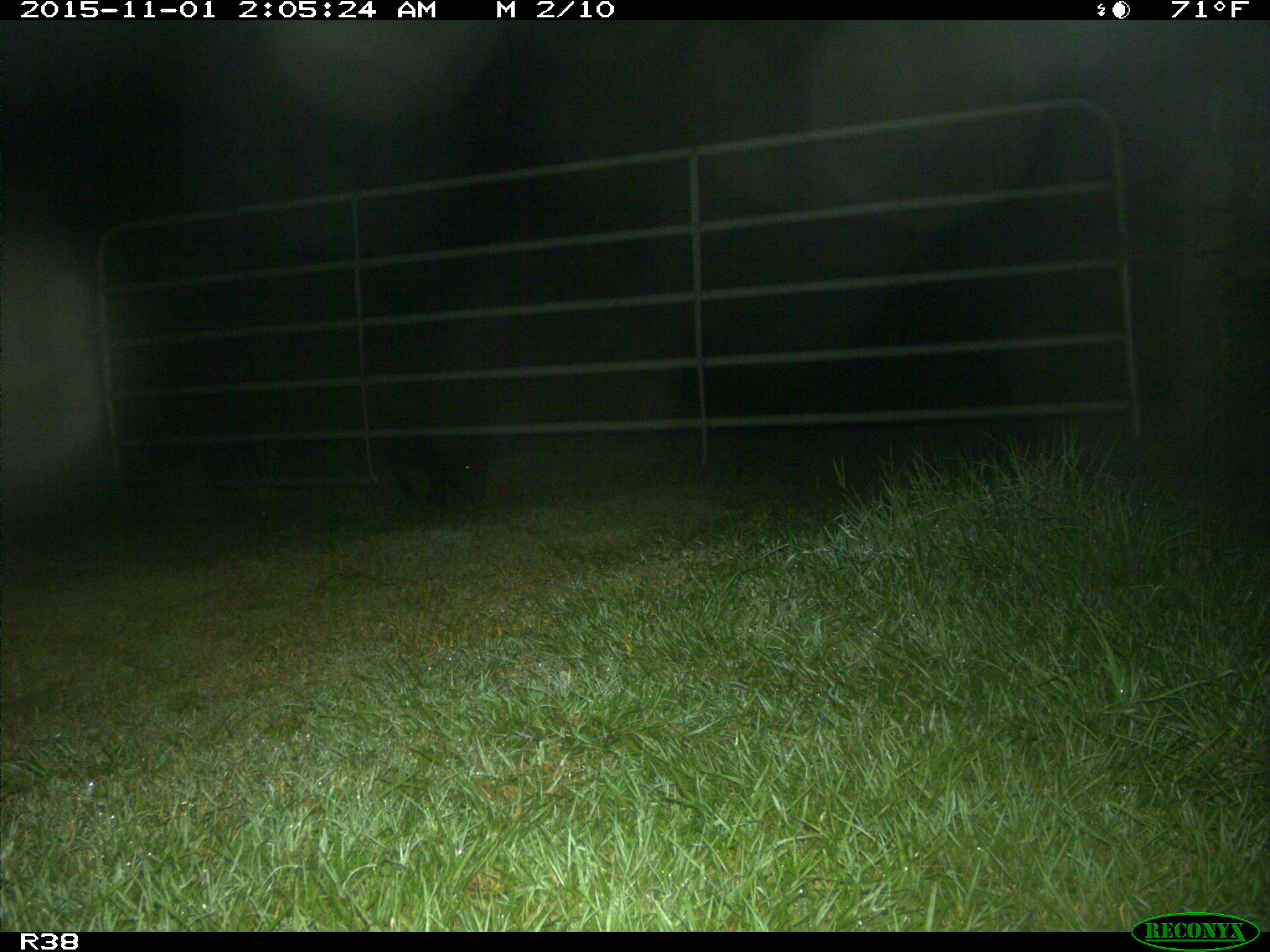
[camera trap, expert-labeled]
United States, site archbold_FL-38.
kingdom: Animalia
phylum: Chordata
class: Mammalia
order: Artiodactyla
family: Suidae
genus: Sus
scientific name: Sus scrofa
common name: wild boar